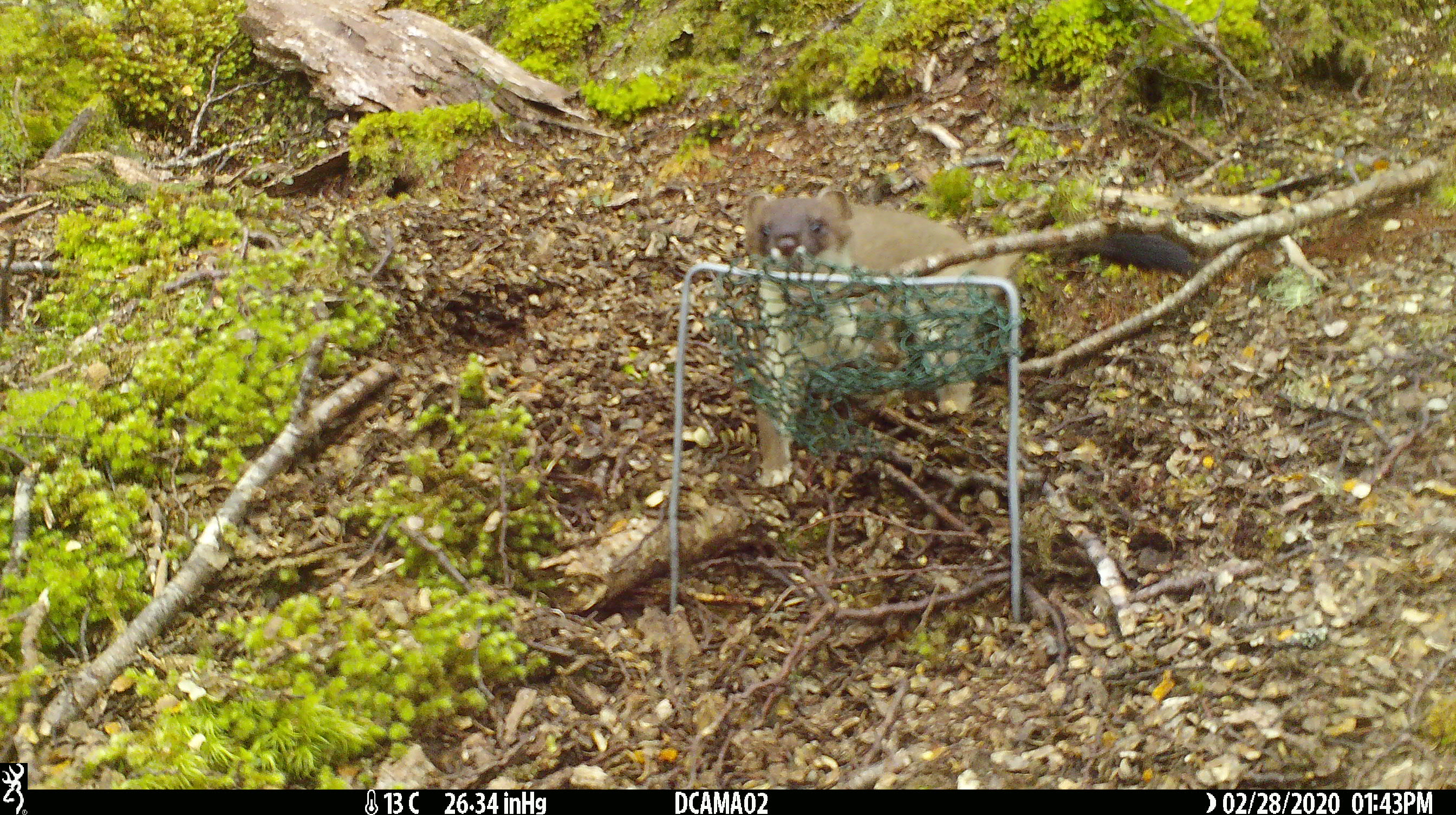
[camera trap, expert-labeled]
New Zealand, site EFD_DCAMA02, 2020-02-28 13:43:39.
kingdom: Animalia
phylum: Chordata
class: Mammalia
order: Carnivora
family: Mustelidae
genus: Mustela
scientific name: Mustela erminea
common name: stoat